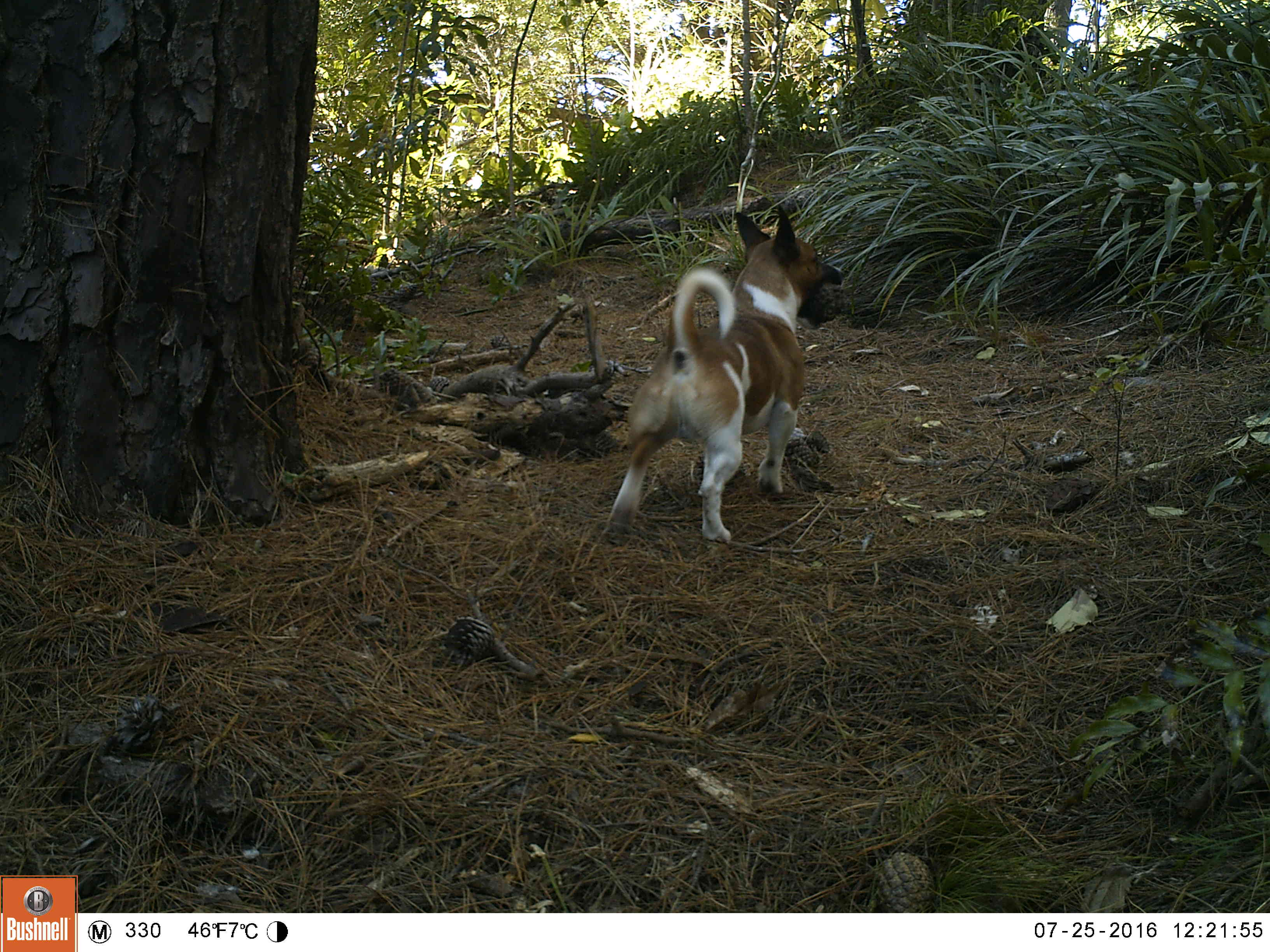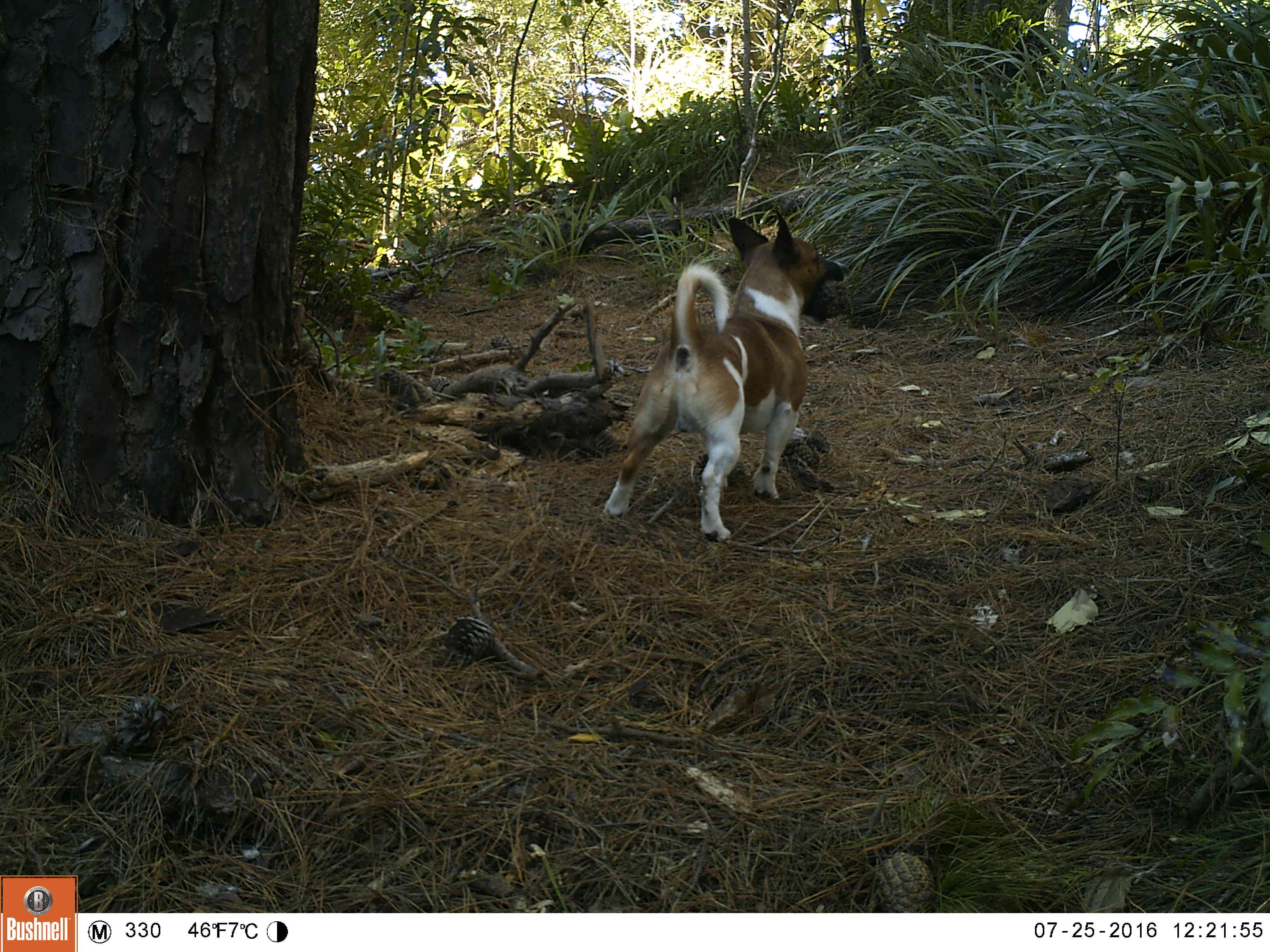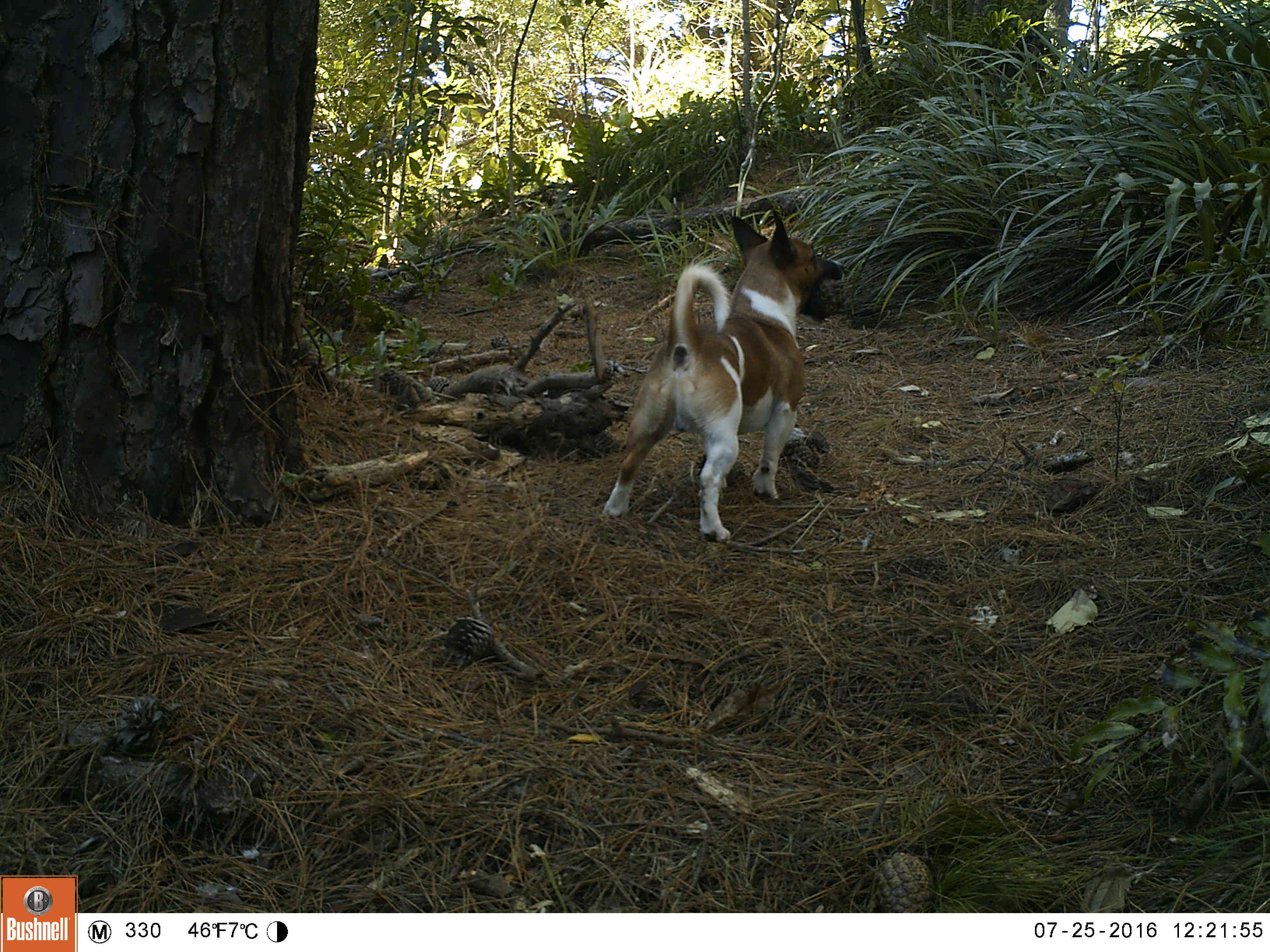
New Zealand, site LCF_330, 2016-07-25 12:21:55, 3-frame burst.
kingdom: Animalia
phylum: Chordata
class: Mammalia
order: Carnivora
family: Canidae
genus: Canis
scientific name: Canis familiaris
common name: domestic dog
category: dog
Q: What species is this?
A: Dog (domestic dog) (Canis familiaris).